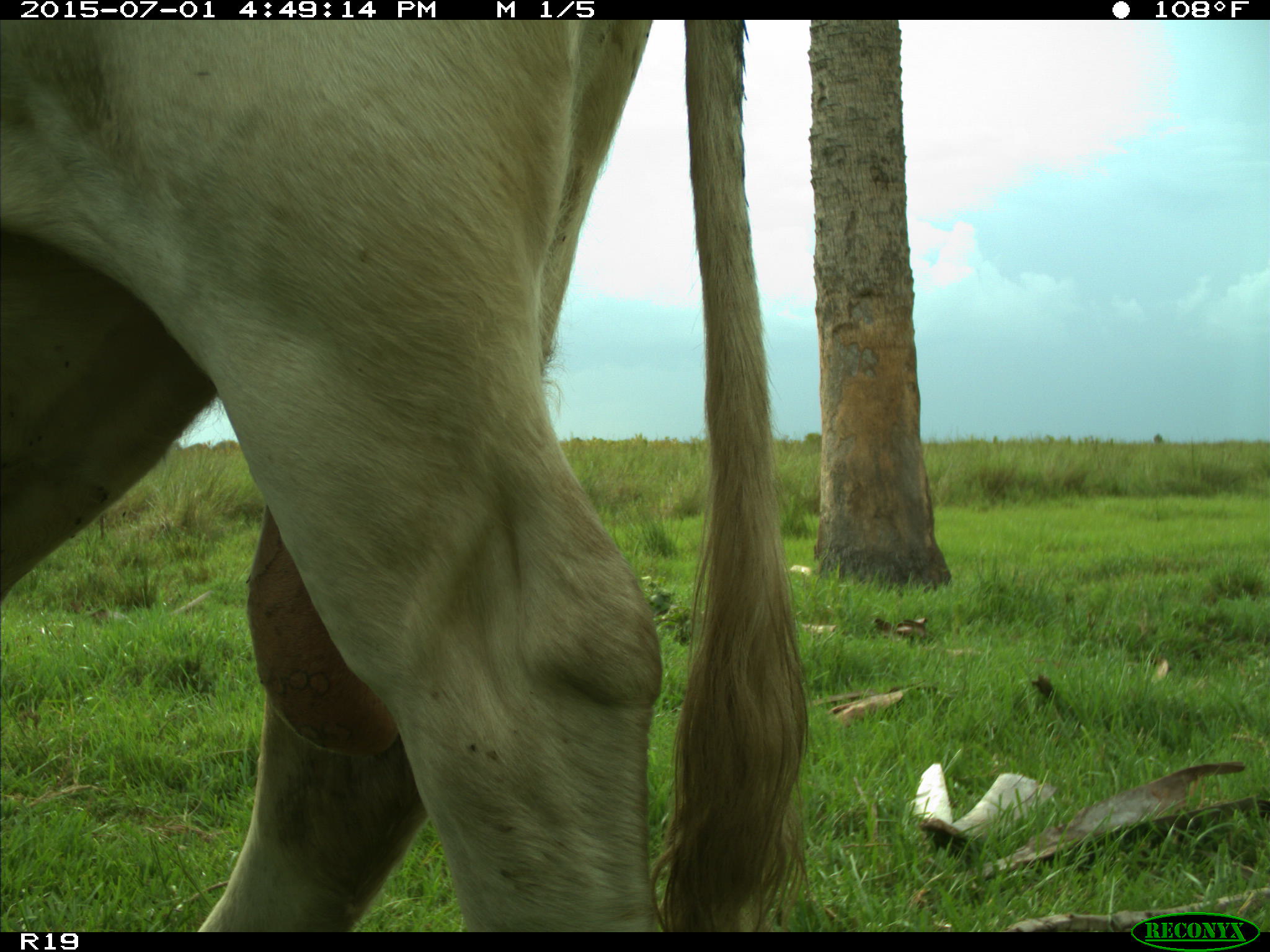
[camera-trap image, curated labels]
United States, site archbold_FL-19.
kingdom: Animalia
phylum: Chordata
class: Mammalia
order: Artiodactyla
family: Bovidae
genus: Bos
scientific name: Bos taurus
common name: domestic cow